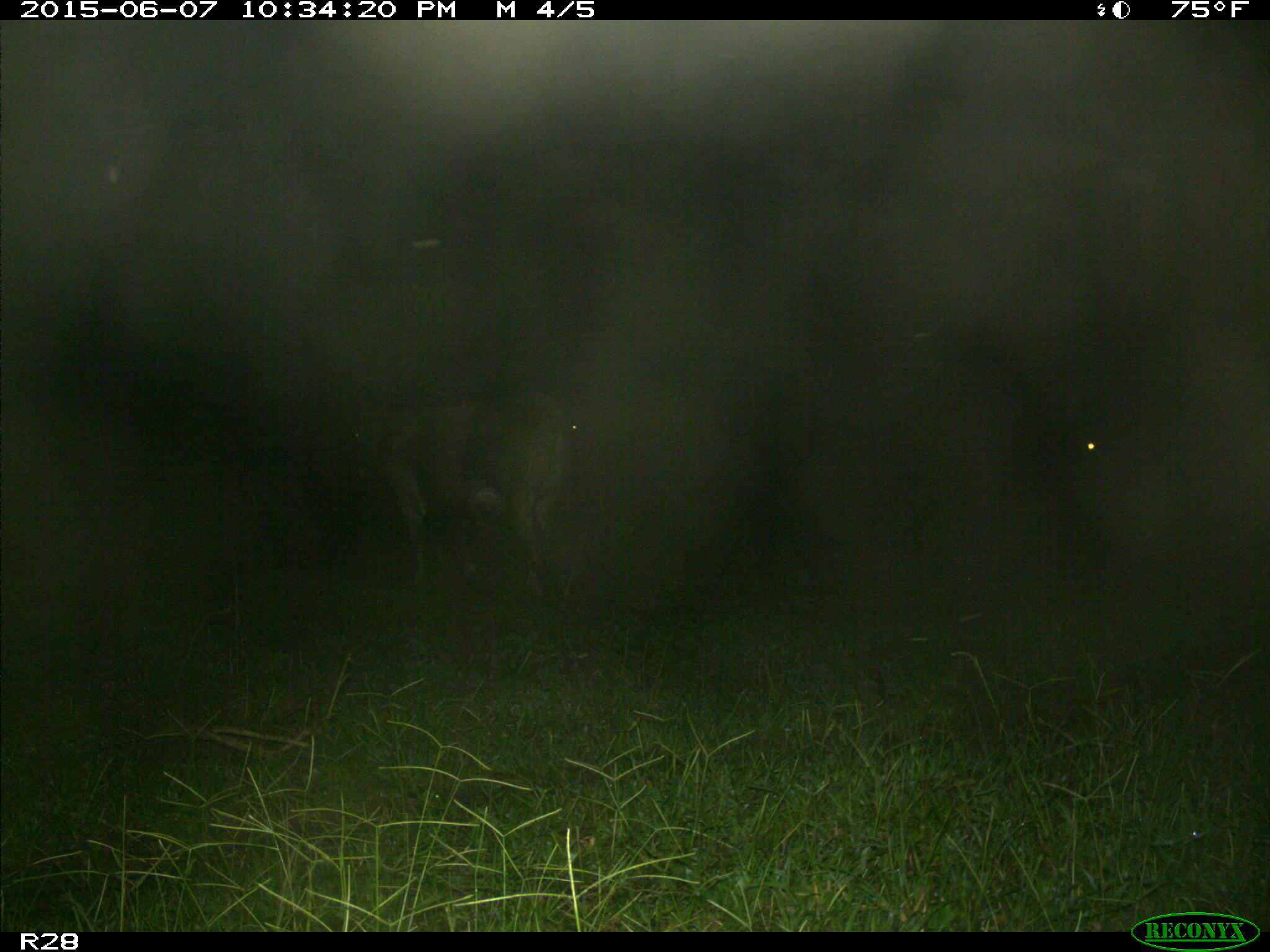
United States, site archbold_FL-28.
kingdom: Animalia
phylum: Chordata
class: Mammalia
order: Artiodactyla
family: Bovidae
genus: Bos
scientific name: Bos taurus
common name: domestic cow